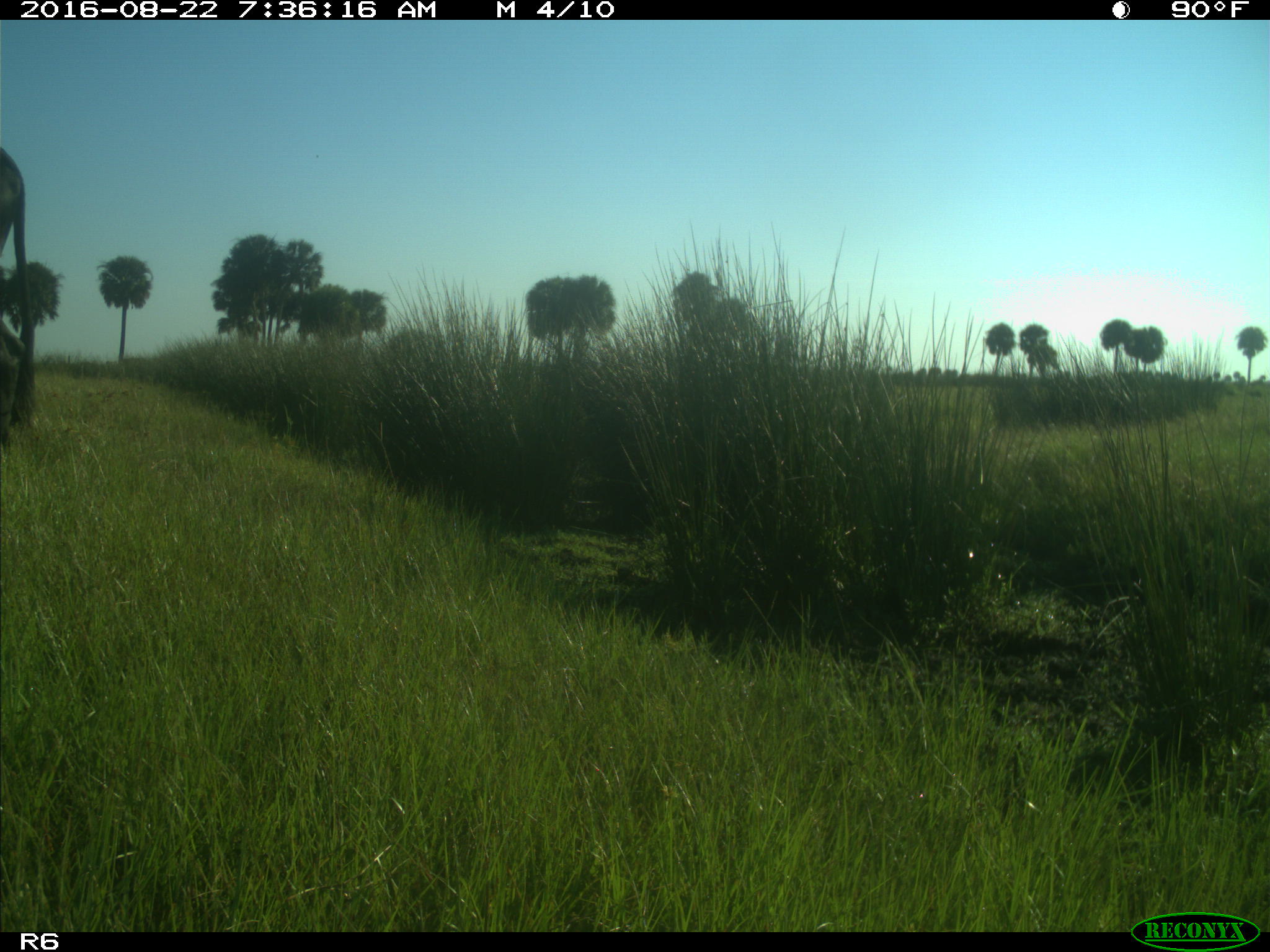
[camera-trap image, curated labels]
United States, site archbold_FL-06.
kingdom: Animalia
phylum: Chordata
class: Mammalia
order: Artiodactyla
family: Bovidae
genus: Bos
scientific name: Bos taurus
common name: domestic cow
Bos taurus (domestic cow).